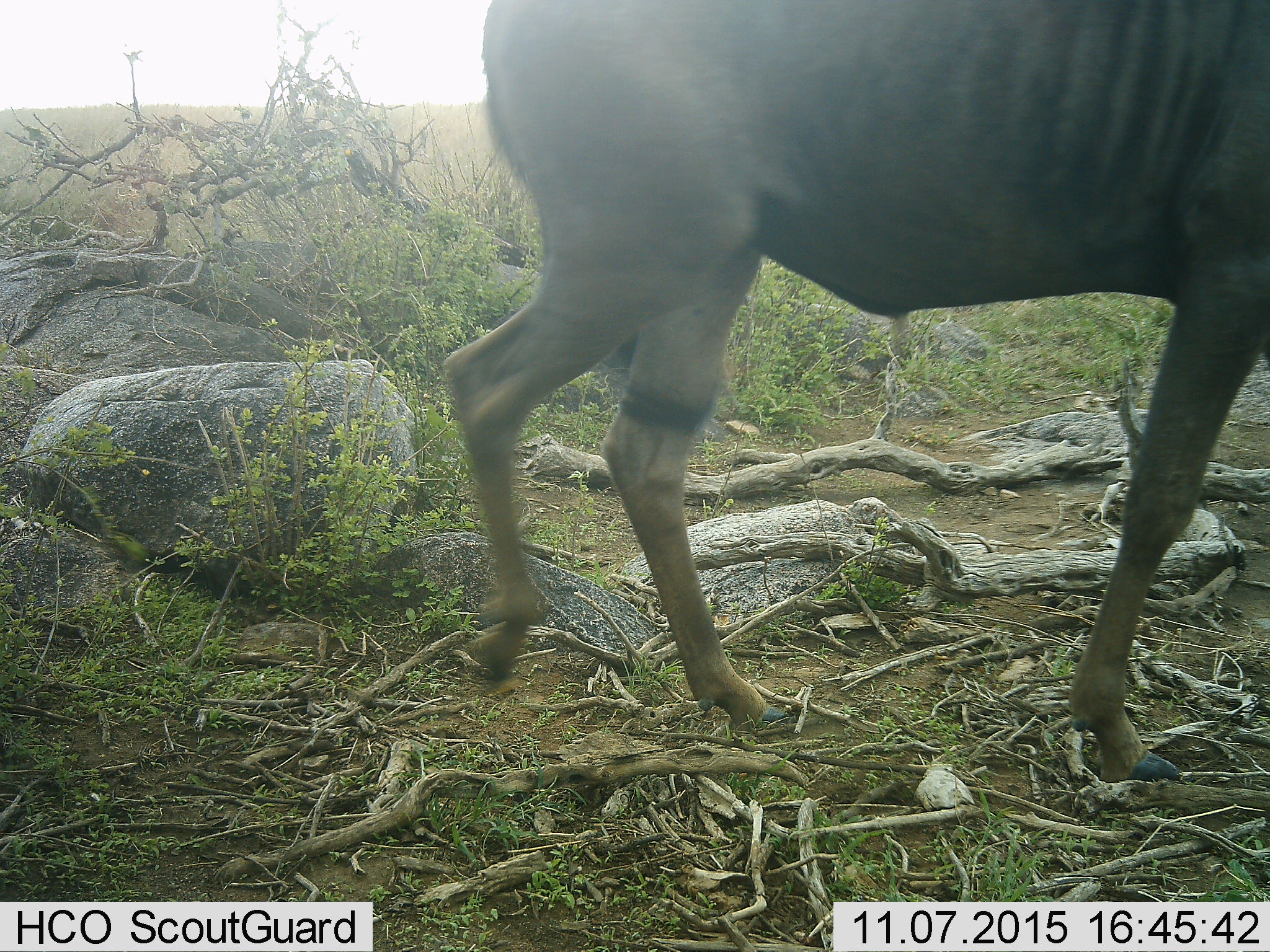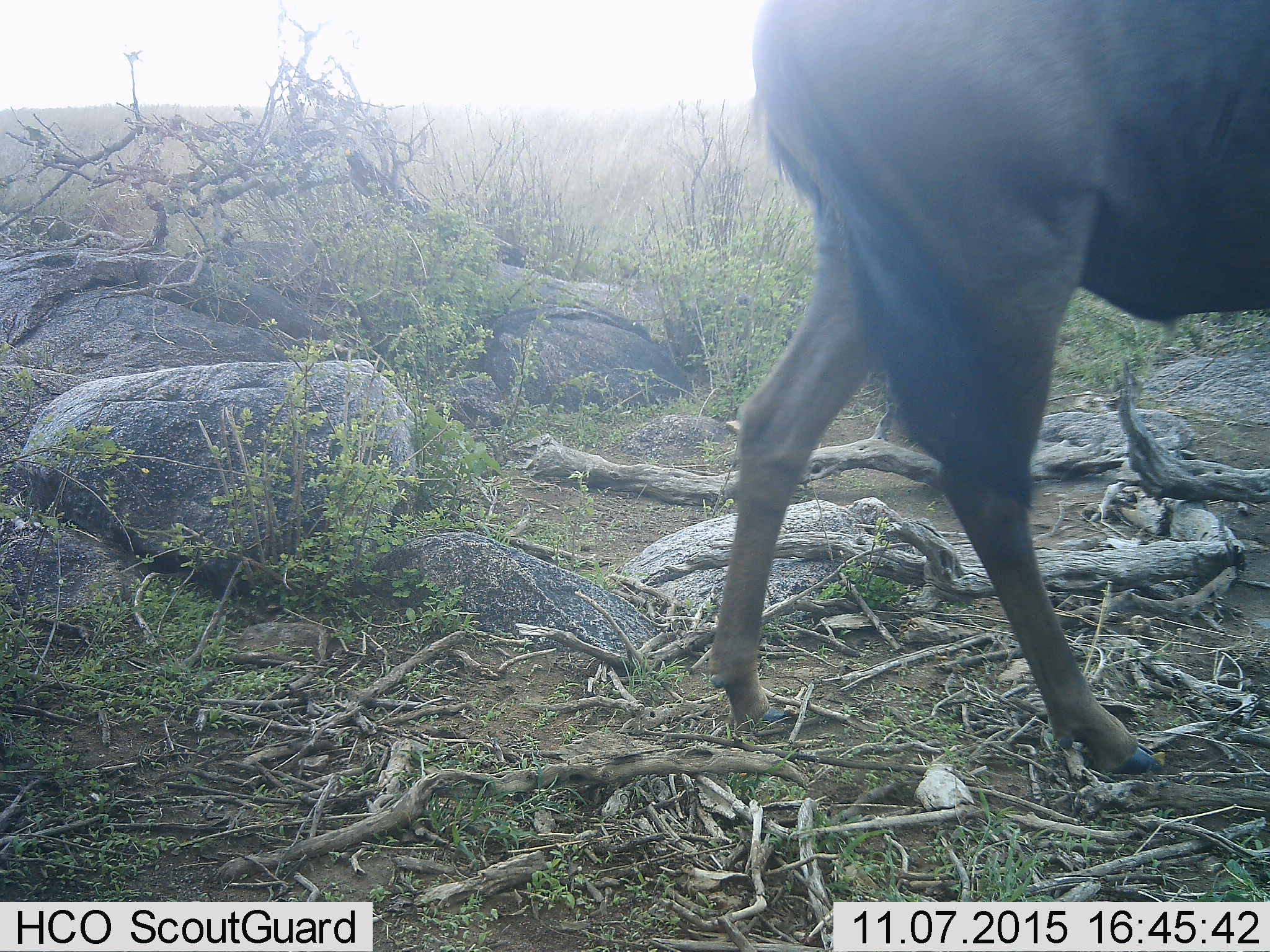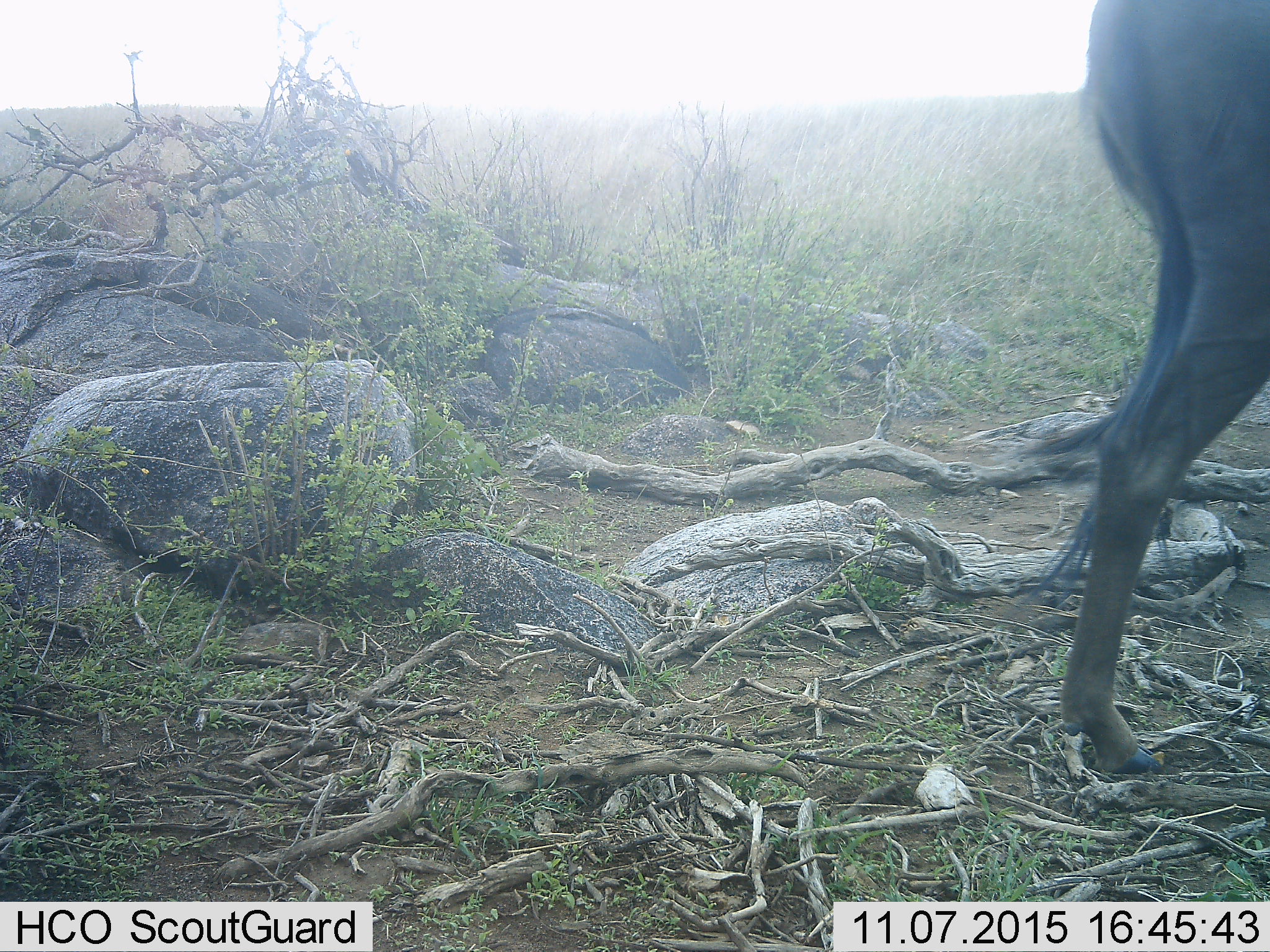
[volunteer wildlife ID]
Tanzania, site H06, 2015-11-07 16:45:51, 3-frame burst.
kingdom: Animalia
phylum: Chordata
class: Mammalia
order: Artiodactyla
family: Bovidae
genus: Connochaetes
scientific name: Connochaetes taurinus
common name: blue wildebeest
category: wildebeest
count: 1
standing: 17%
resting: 0%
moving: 100%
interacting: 0%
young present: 0%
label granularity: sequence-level